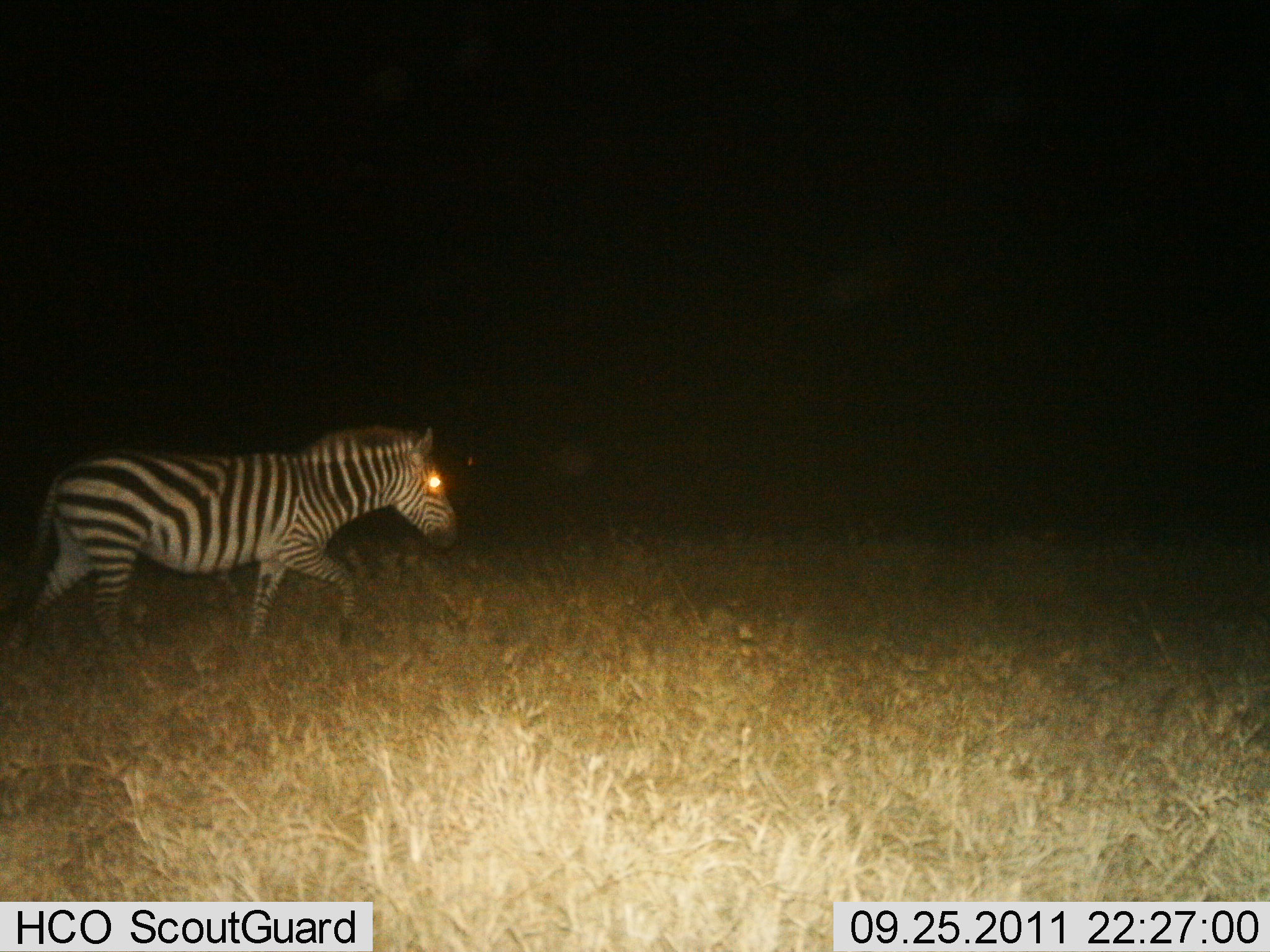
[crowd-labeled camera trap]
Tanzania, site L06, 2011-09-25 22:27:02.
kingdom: Animalia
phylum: Chordata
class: Mammalia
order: Perissodactyla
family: Equidae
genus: Equus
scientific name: Equus quagga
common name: plains zebra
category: zebra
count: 1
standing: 0%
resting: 0%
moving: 100%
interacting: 0%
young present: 0%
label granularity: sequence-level